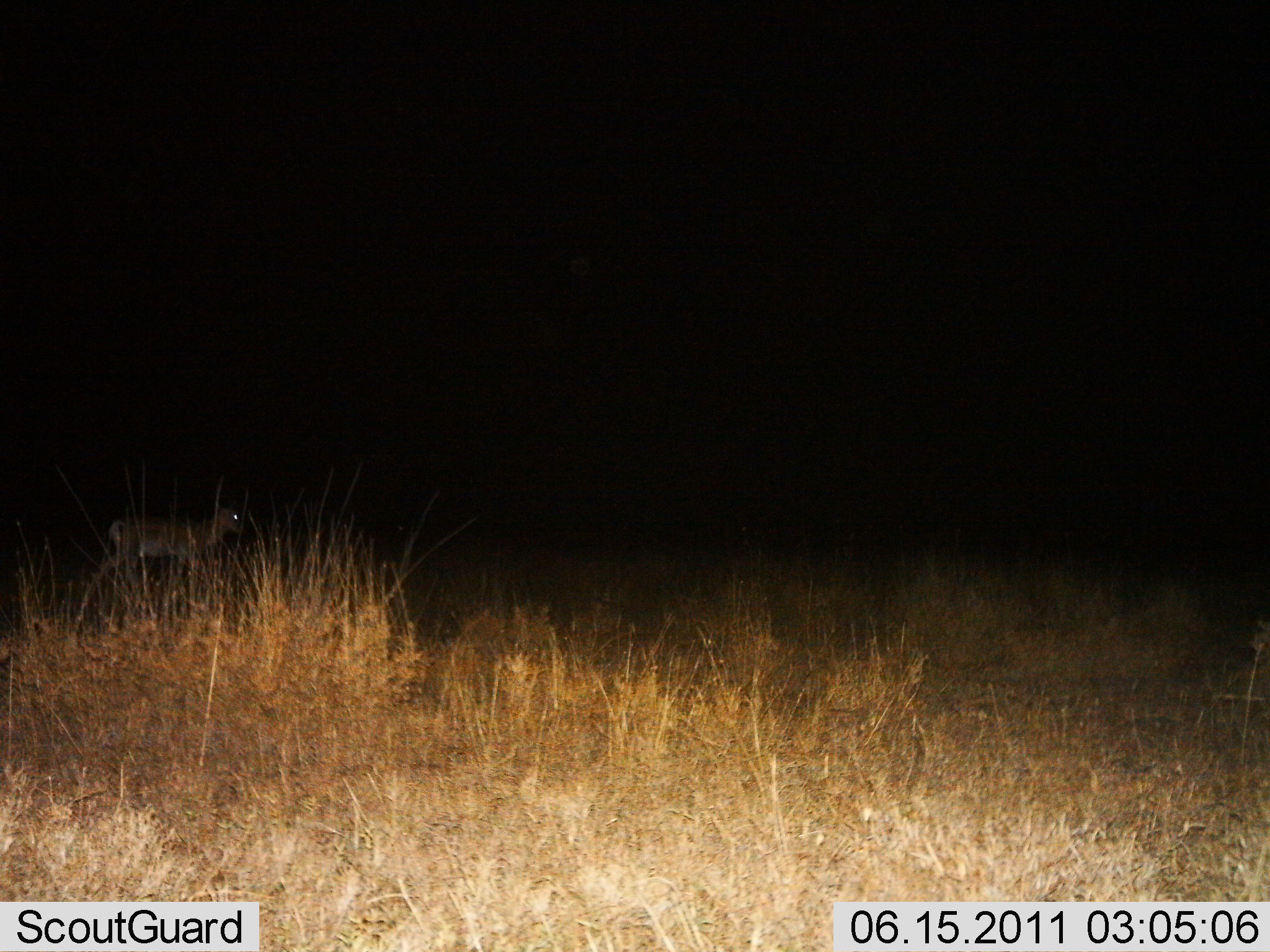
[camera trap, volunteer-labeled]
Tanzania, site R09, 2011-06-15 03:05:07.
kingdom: Animalia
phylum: Chordata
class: Mammalia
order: Artiodactyla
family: Bovidae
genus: Nanger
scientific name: Nanger granti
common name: grant's gazelle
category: gazellegrants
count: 1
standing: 0%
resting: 0%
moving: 100%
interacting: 0%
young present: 0%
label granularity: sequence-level